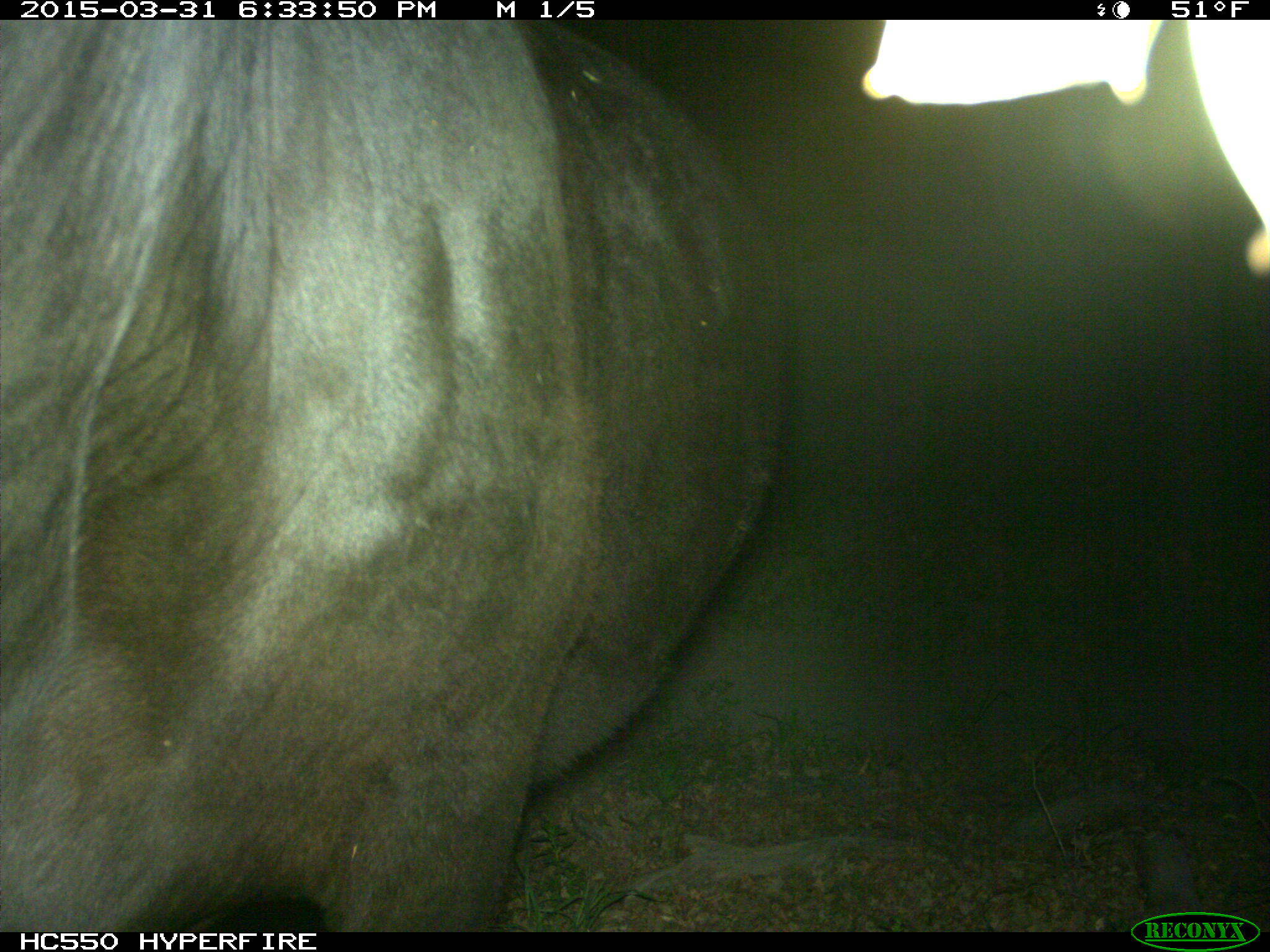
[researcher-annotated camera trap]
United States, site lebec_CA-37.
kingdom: Animalia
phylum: Chordata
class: Mammalia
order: Artiodactyla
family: Bovidae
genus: Bos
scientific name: Bos taurus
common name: domestic cow